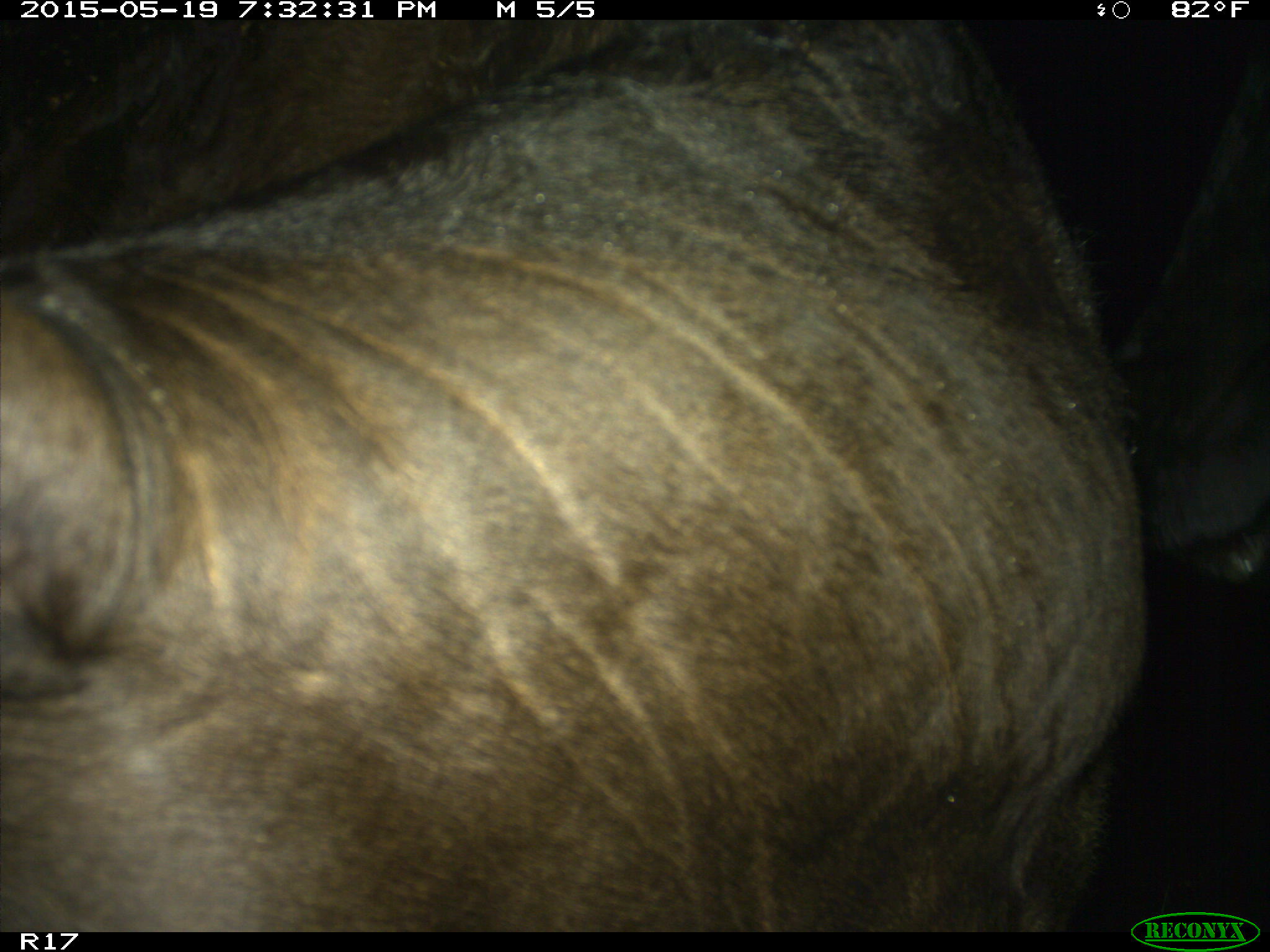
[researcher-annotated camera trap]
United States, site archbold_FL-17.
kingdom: Animalia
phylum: Chordata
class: Mammalia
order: Artiodactyla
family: Bovidae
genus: Bos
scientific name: Bos taurus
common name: domestic cow